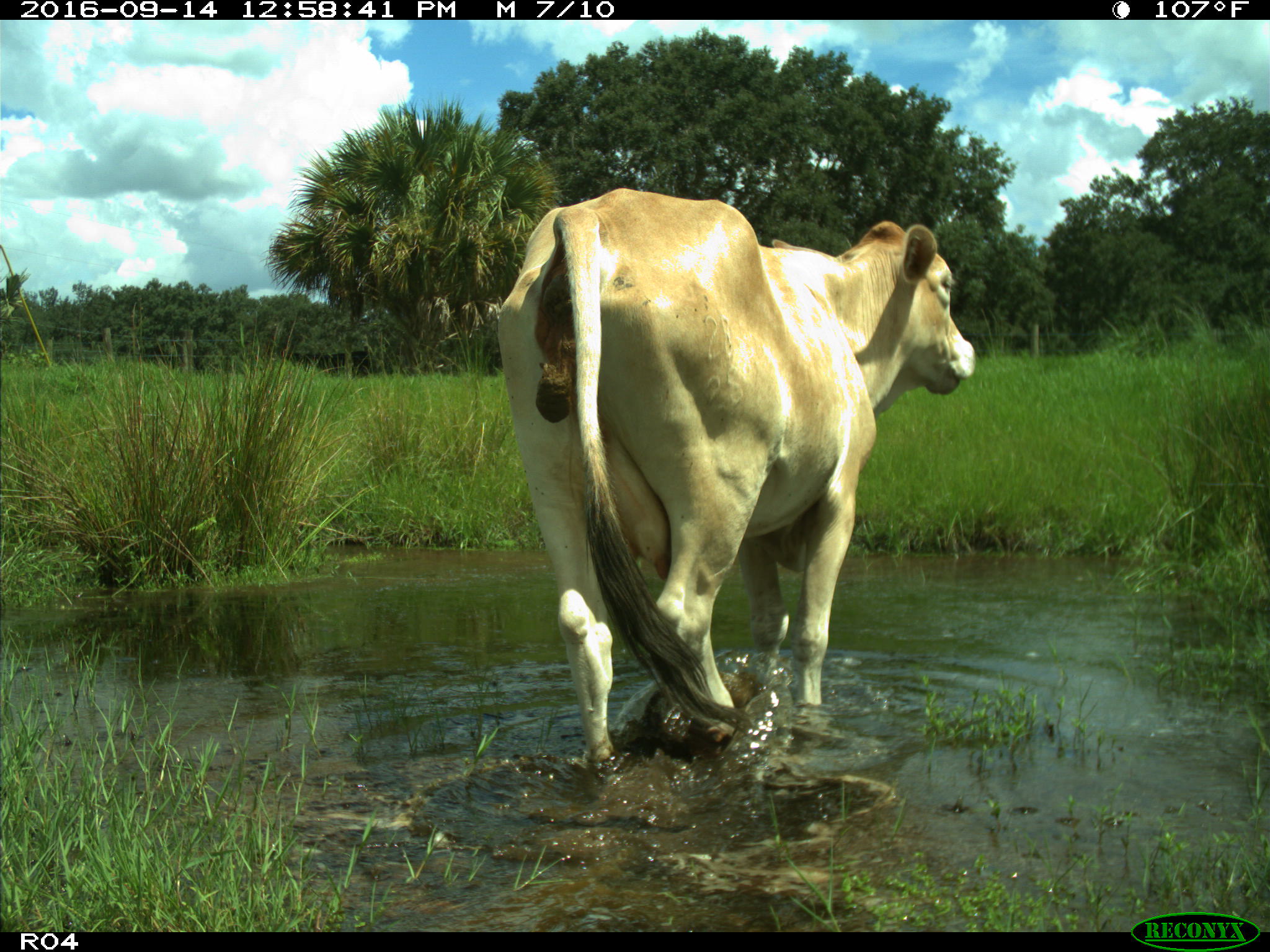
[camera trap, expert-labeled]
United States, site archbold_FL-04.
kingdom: Animalia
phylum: Chordata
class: Mammalia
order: Artiodactyla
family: Bovidae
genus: Bos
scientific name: Bos taurus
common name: domestic cow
Bos taurus (domestic cow).